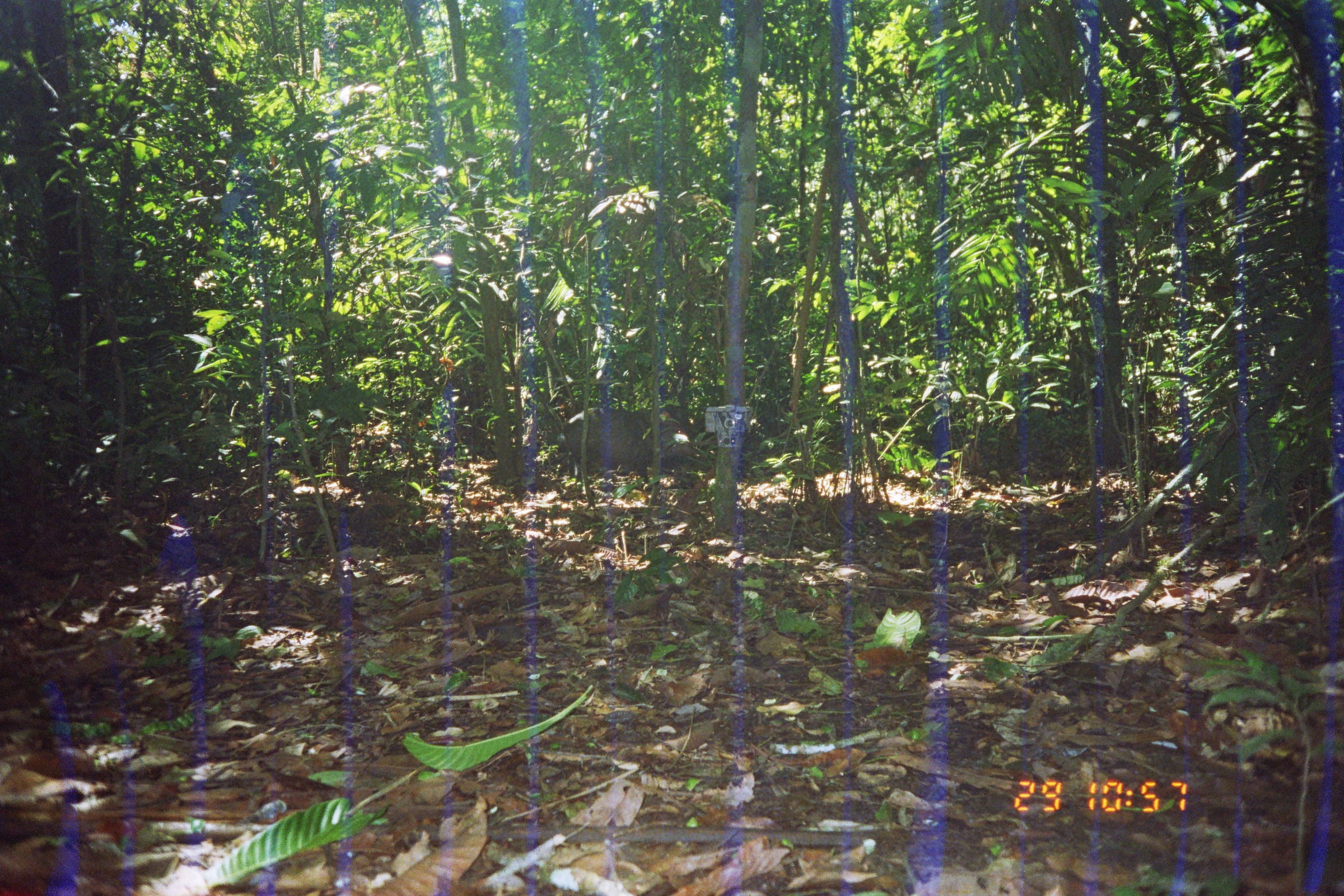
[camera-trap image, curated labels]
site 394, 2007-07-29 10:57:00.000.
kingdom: Animalia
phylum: Chordata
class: Mammalia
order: Artiodactyla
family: Tayassuidae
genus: Pecari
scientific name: Pecari tajacu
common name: collared peccary